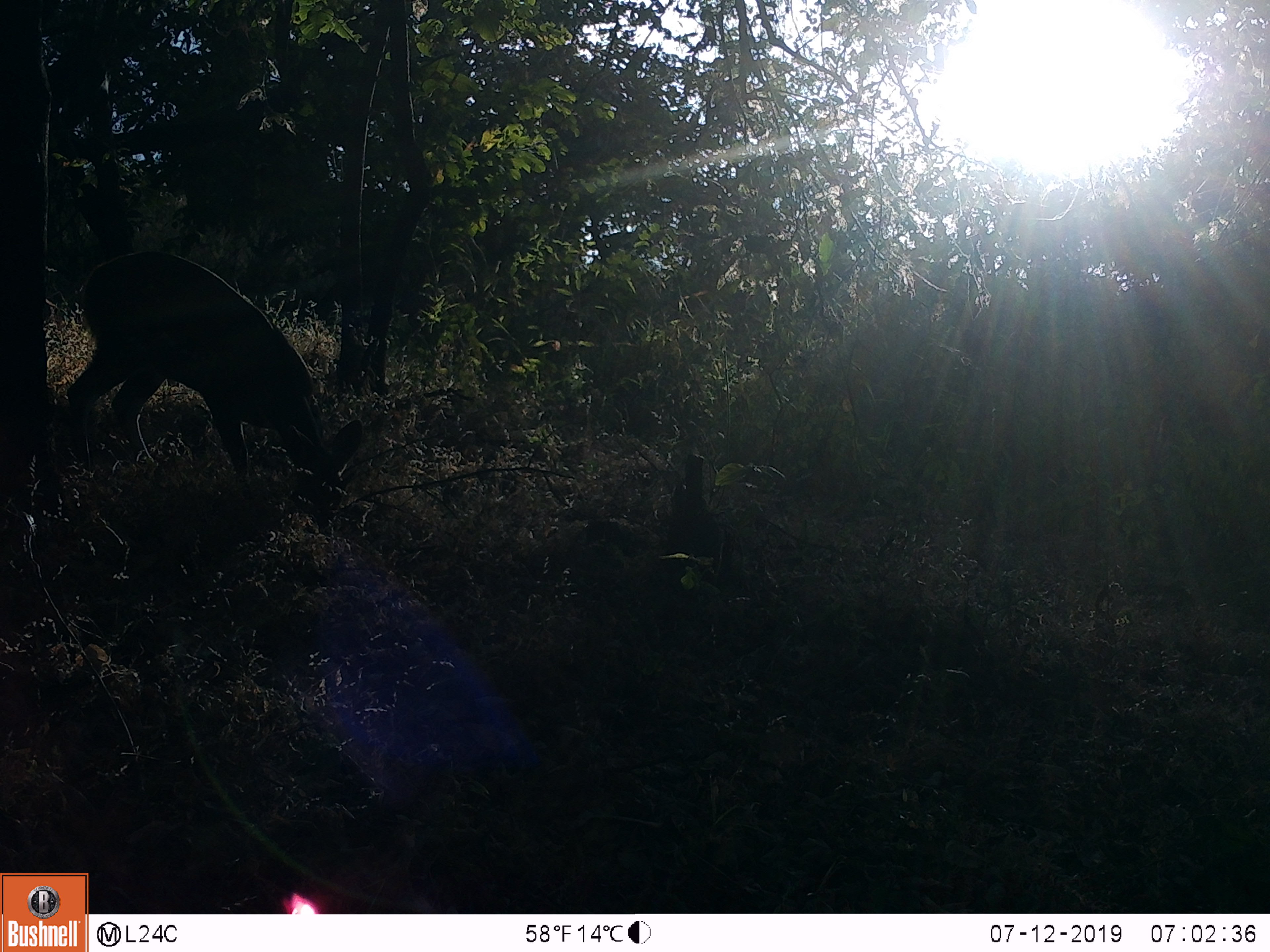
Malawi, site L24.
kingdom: Animalia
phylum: Chordata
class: Mammalia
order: Artiodactyla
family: Bovidae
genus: Tragelaphus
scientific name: Tragelaphus sylvaticus sylvaticus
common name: cape bushbuck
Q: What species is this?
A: Cape bushbuck (Tragelaphus sylvaticus sylvaticus).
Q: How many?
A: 1.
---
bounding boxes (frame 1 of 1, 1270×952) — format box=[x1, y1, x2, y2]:
cape bushbuck: box=[57, 256, 371, 525]